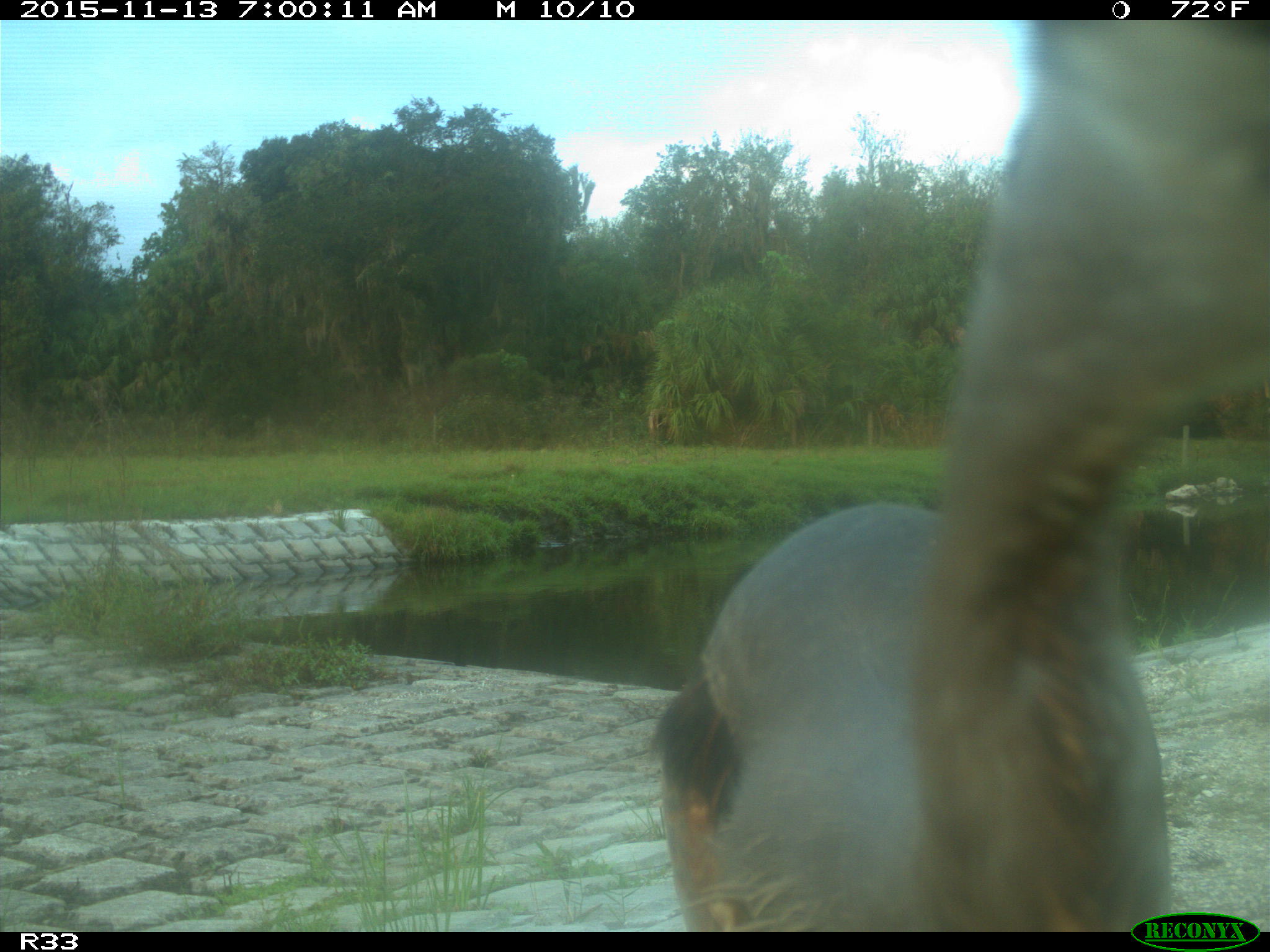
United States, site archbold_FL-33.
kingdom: Animalia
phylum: Chordata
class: Aves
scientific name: Aves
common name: birds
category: unidentified bird